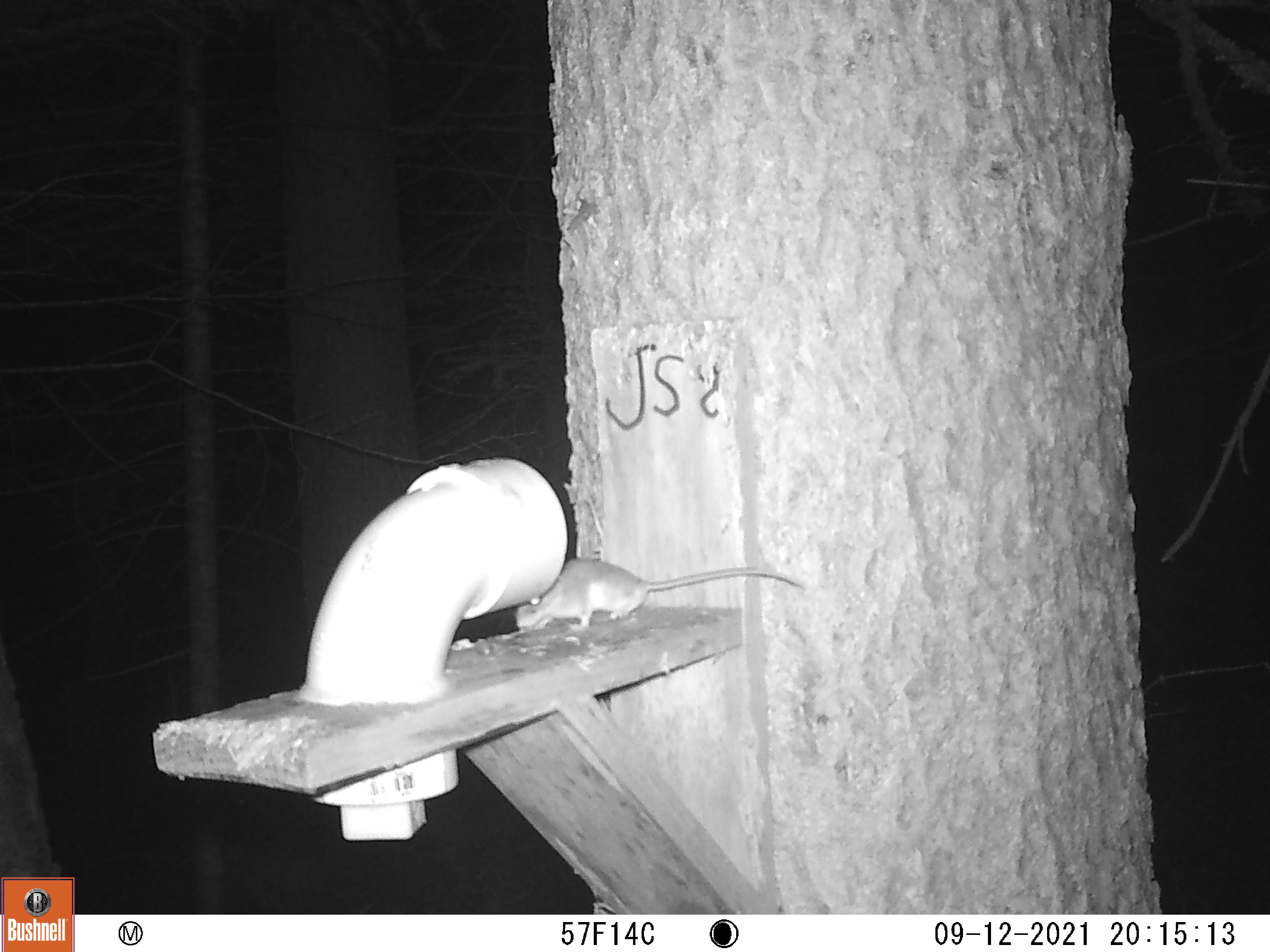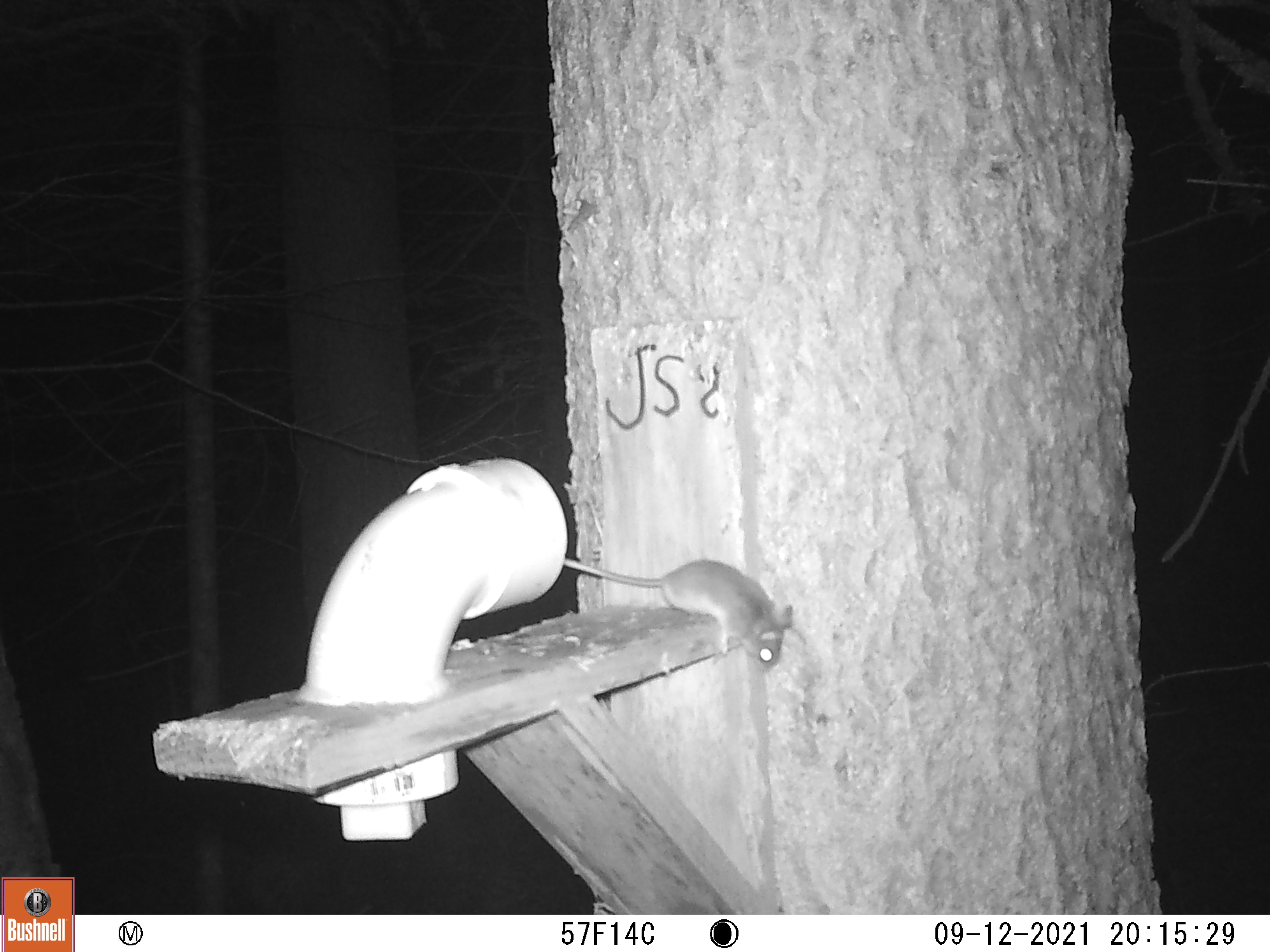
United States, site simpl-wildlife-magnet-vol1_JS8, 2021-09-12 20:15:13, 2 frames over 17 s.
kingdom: Animalia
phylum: Chordata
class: Mammalia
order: Rodentia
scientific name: Rodentia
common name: mouse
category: mouse sp.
Mouse sp. (mouse) (Rodentia).